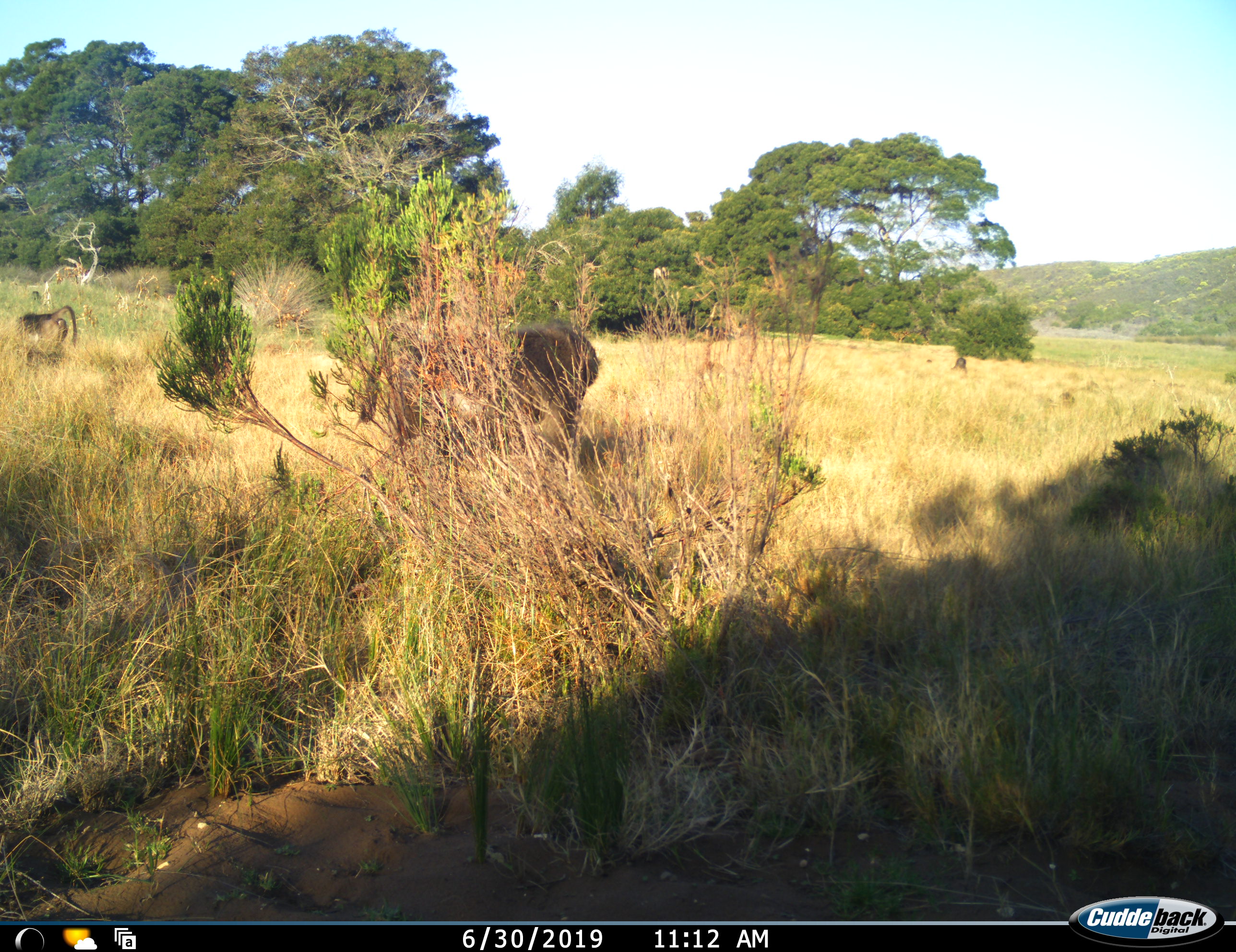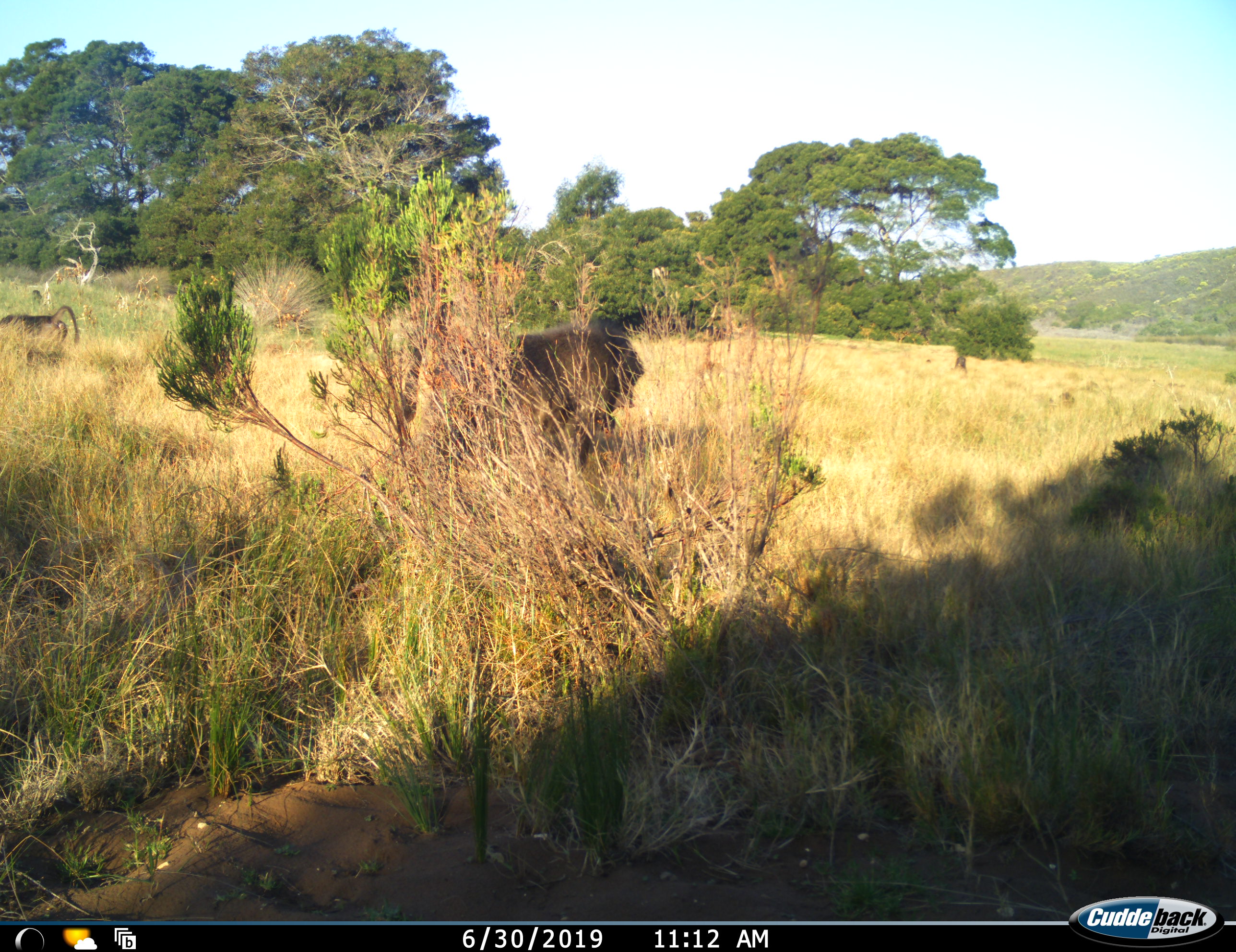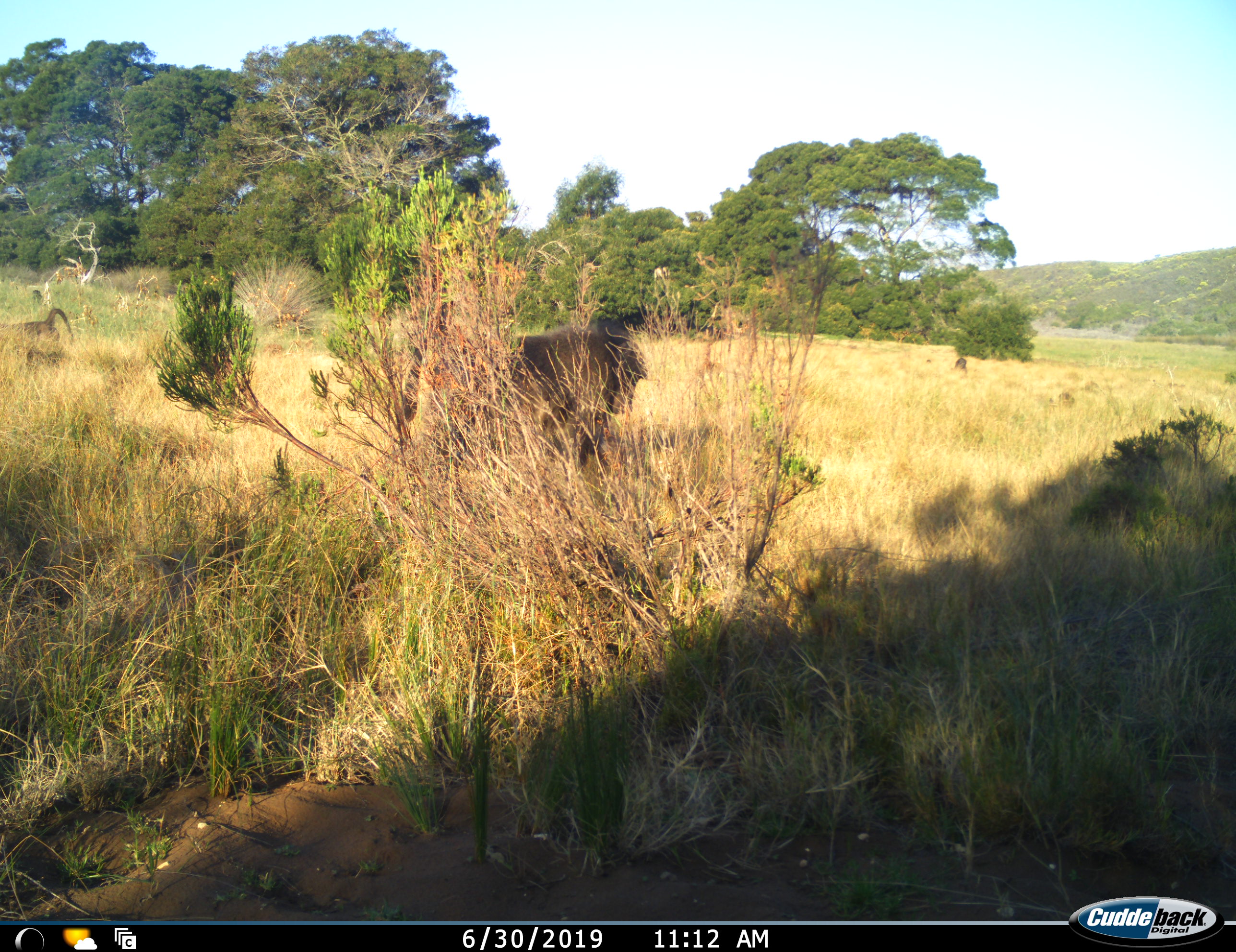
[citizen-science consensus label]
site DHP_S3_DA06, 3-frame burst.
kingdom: Animalia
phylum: Chordata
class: Mammalia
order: Primates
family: Cercopithecidae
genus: Papio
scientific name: Papio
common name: baboon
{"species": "baboon (Papio)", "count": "2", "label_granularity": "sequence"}